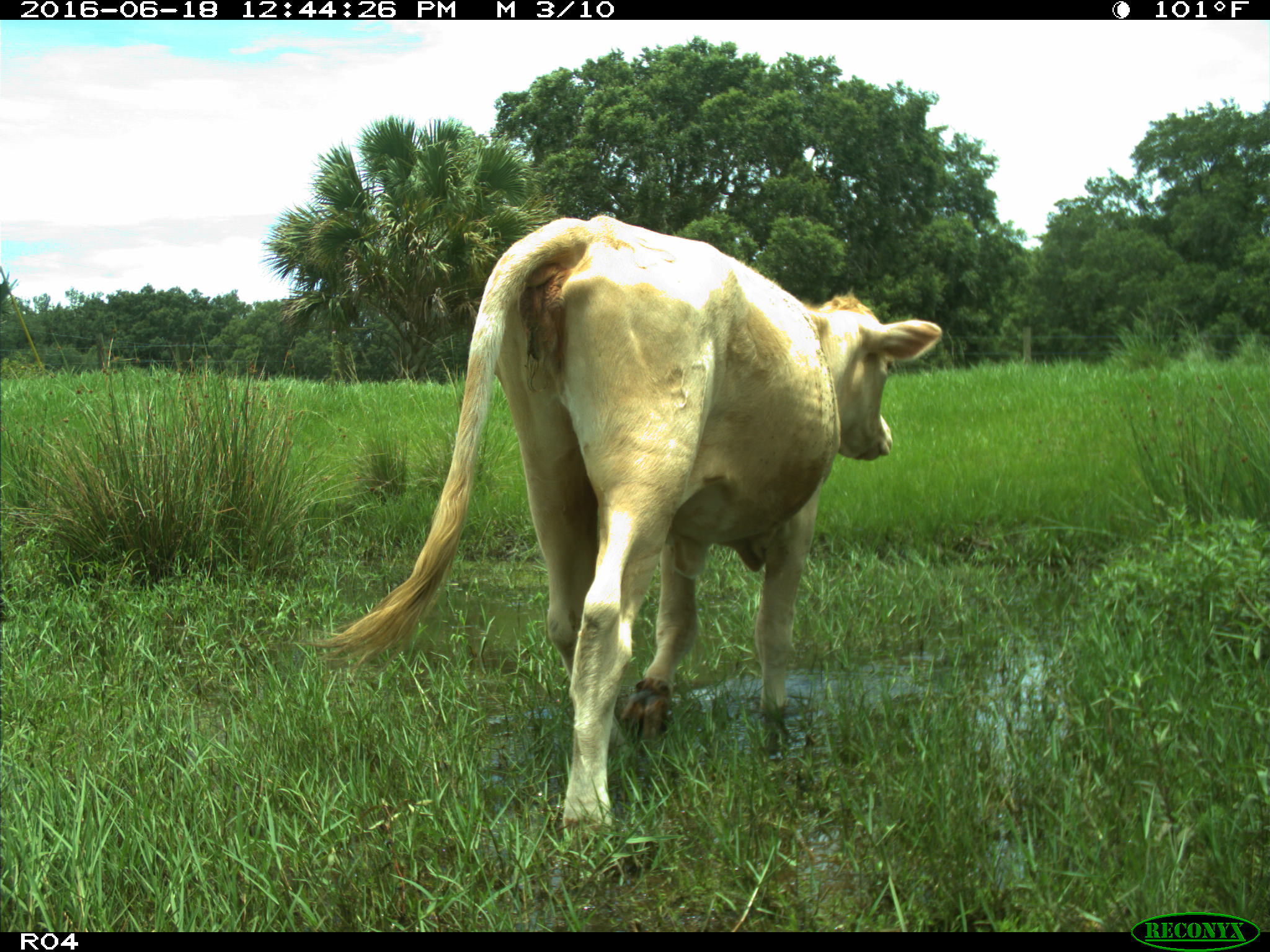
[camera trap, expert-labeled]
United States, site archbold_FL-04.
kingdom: Animalia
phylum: Chordata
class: Mammalia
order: Artiodactyla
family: Bovidae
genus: Bos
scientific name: Bos taurus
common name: domestic cow